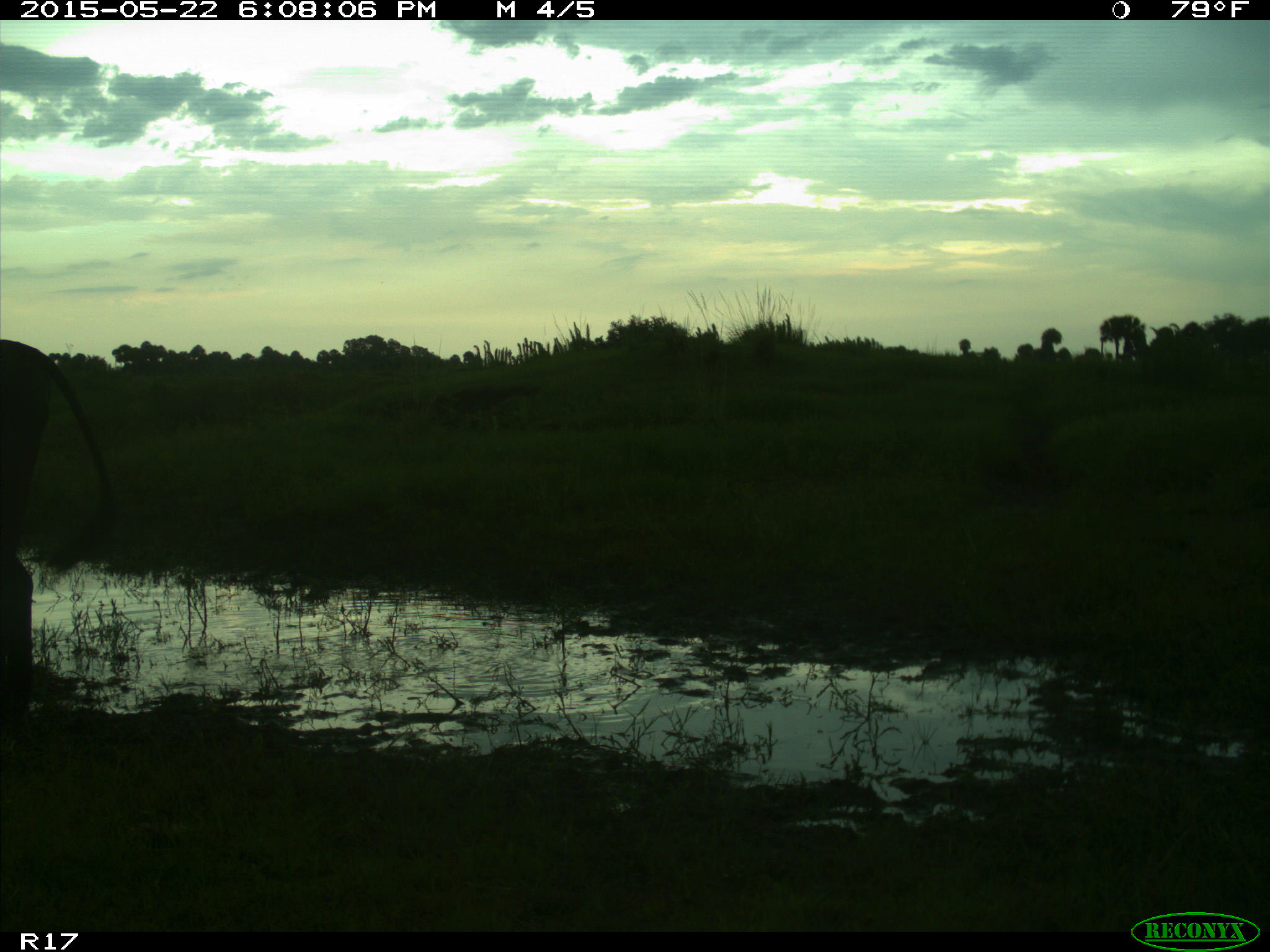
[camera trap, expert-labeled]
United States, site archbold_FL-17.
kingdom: Animalia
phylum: Chordata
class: Mammalia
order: Artiodactyla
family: Bovidae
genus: Bos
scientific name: Bos taurus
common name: domestic cow